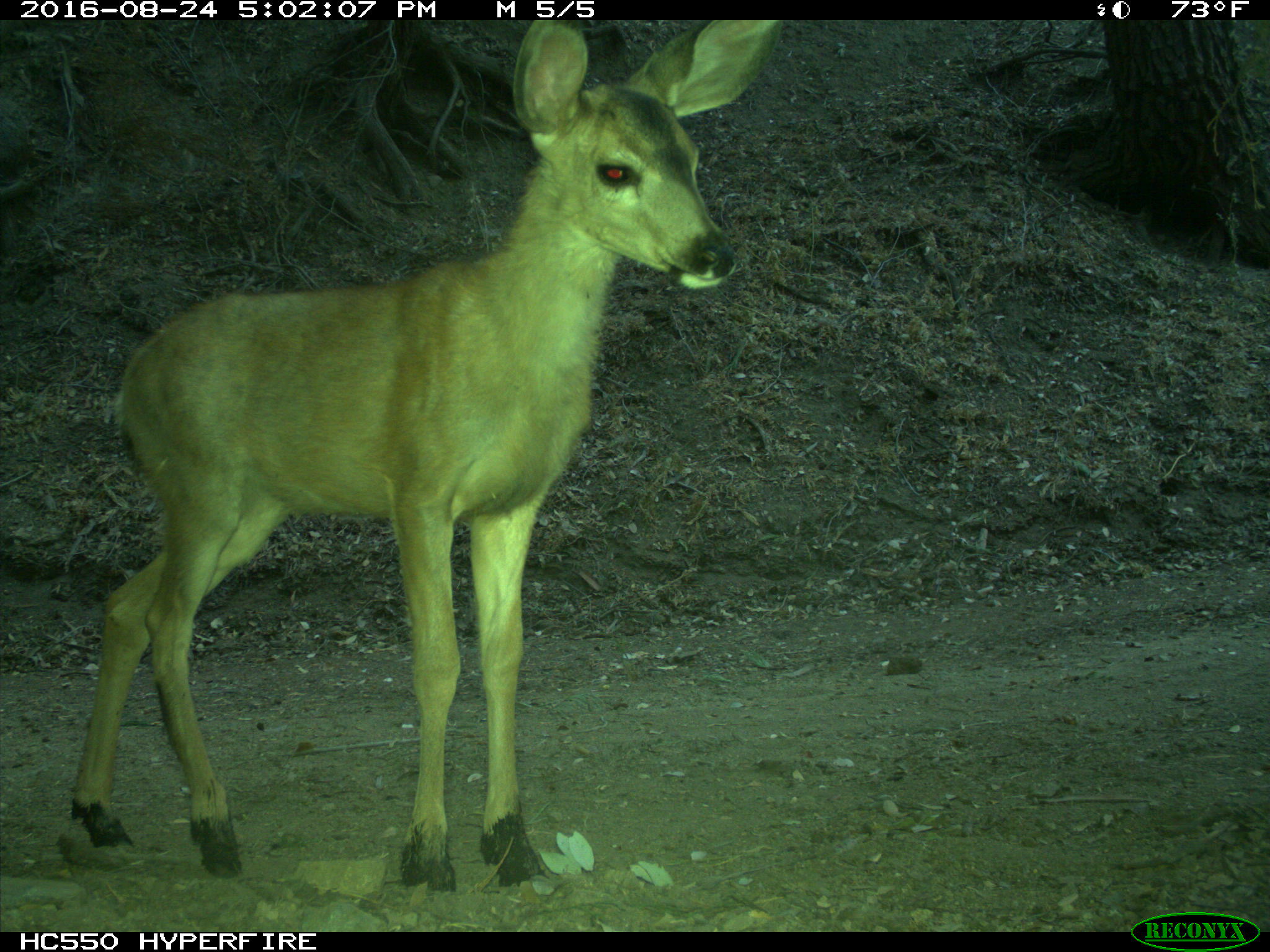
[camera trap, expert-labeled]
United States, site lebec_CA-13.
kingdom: Animalia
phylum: Chordata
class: Mammalia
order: Artiodactyla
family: Cervidae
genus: Odocoileus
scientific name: Odocoileus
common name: deer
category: unidentified deer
Unidentified deer (deer) (Odocoileus).